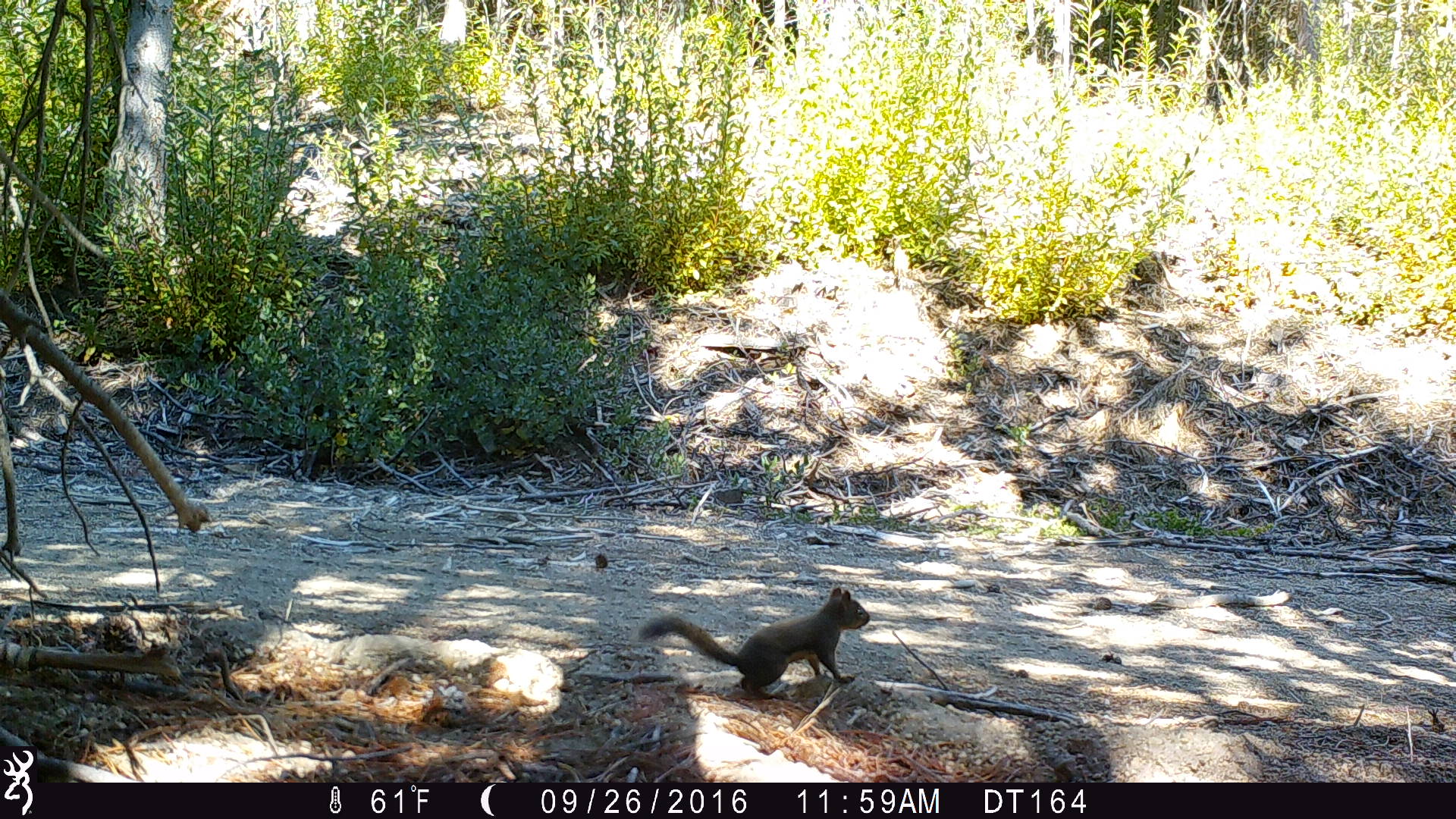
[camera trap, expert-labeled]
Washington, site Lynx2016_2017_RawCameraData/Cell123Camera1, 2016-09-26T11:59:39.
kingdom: Animalia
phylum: Chordata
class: Mammalia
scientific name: Mammalia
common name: small mammal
Small mammal (Mammalia). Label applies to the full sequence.